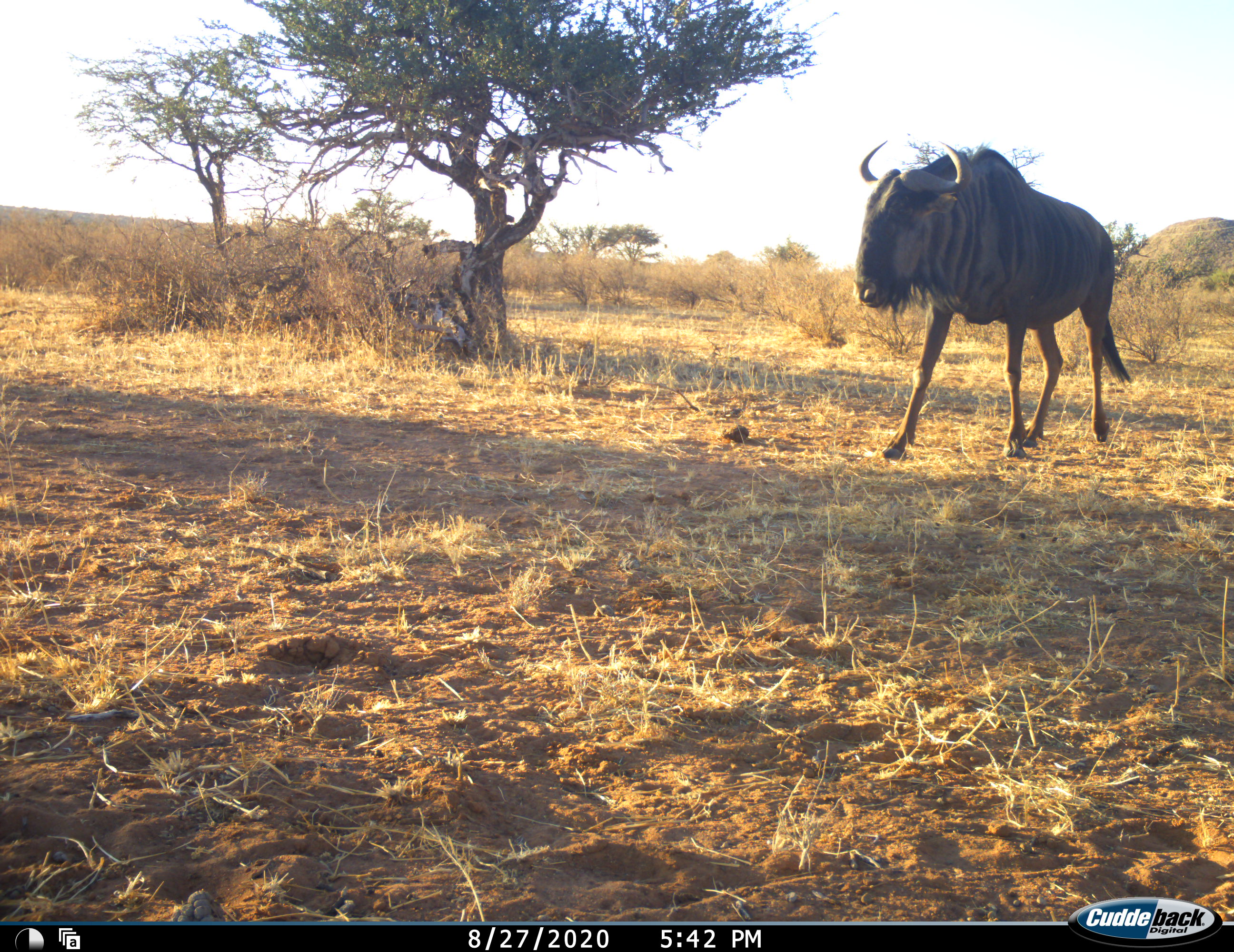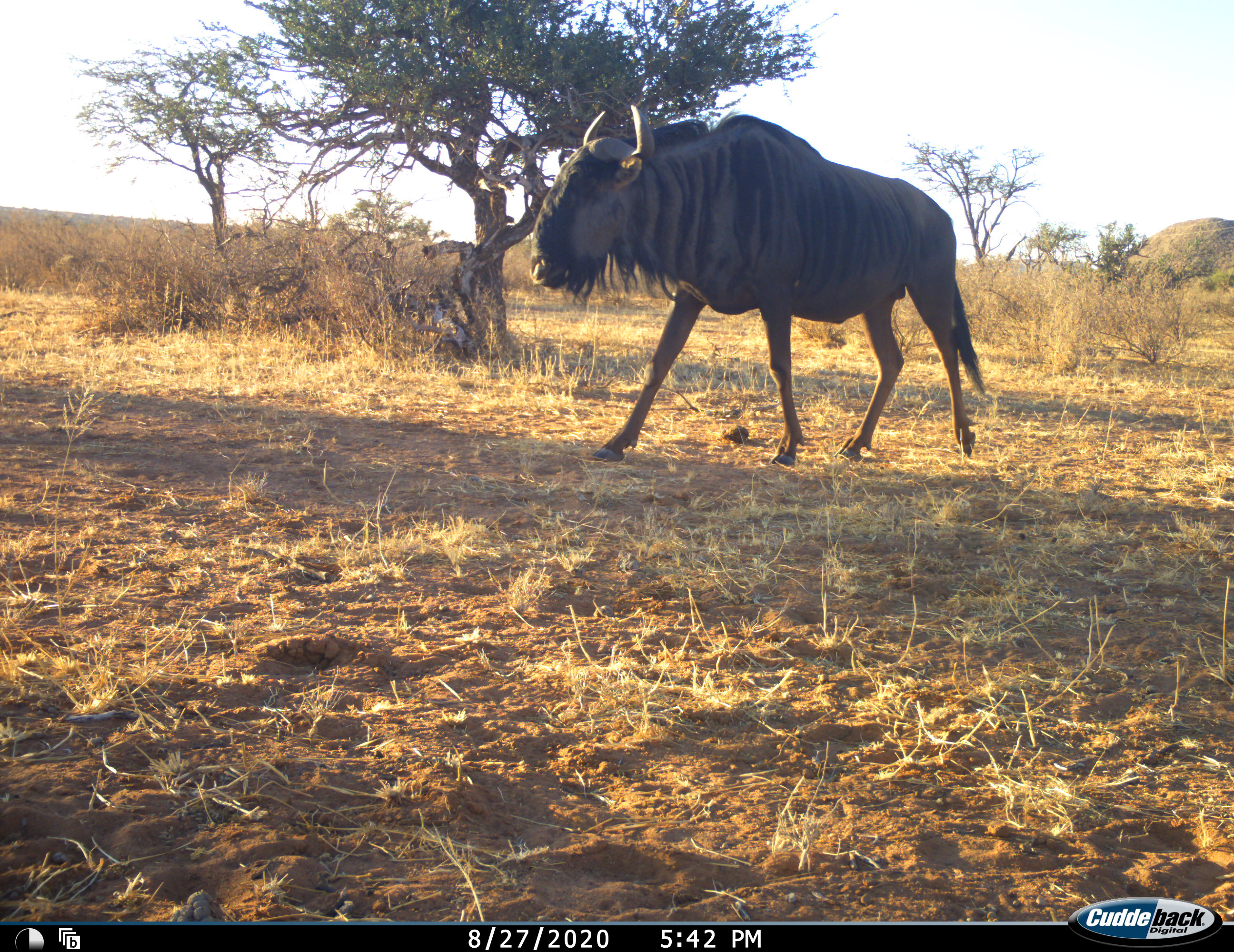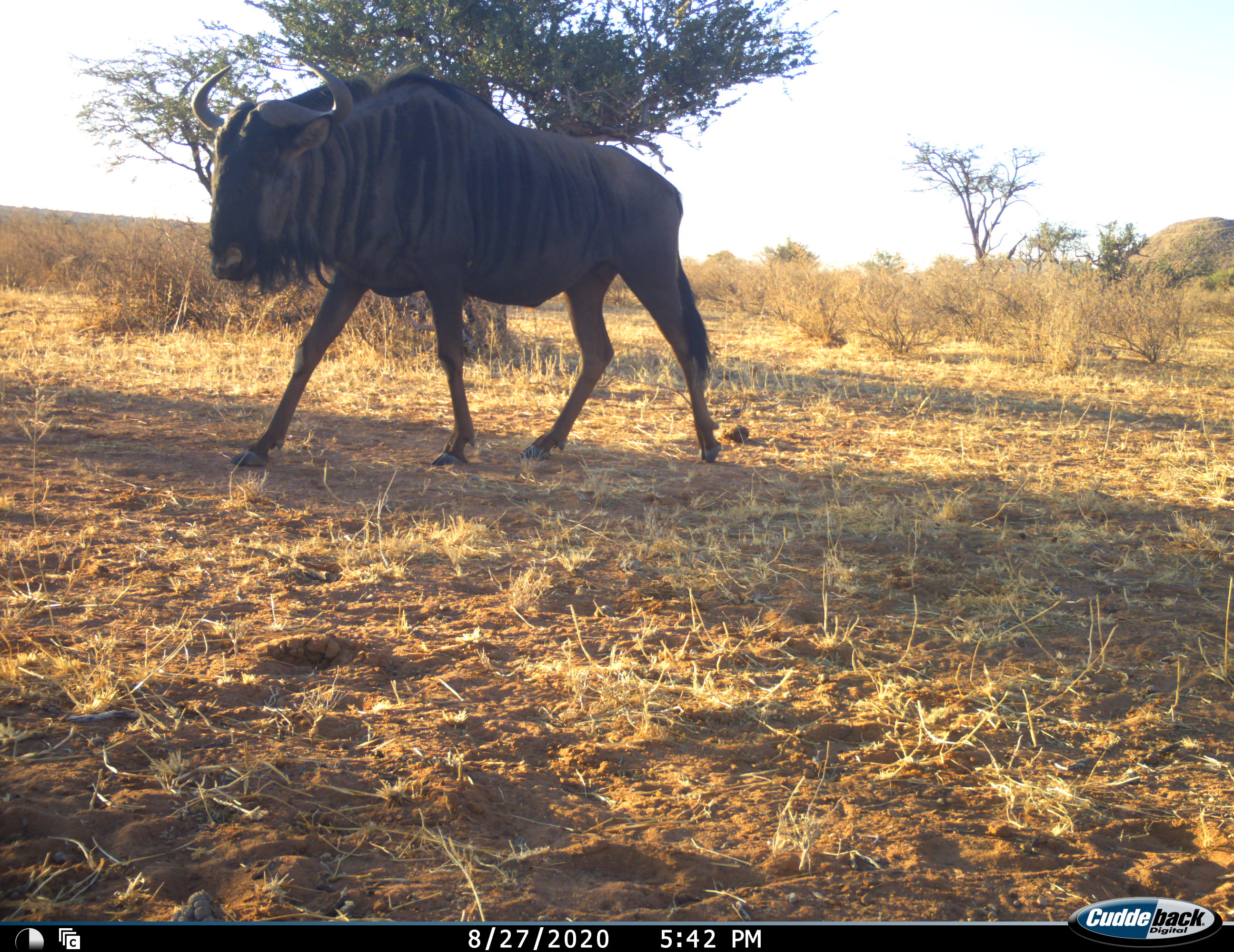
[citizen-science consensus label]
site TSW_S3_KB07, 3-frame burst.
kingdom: Animalia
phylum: Chordata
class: Mammalia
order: Artiodactyla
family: Bovidae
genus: Connochaetes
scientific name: Connochaetes taurinus taurinus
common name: blue wildebeest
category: wildebeestblue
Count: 1.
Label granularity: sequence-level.